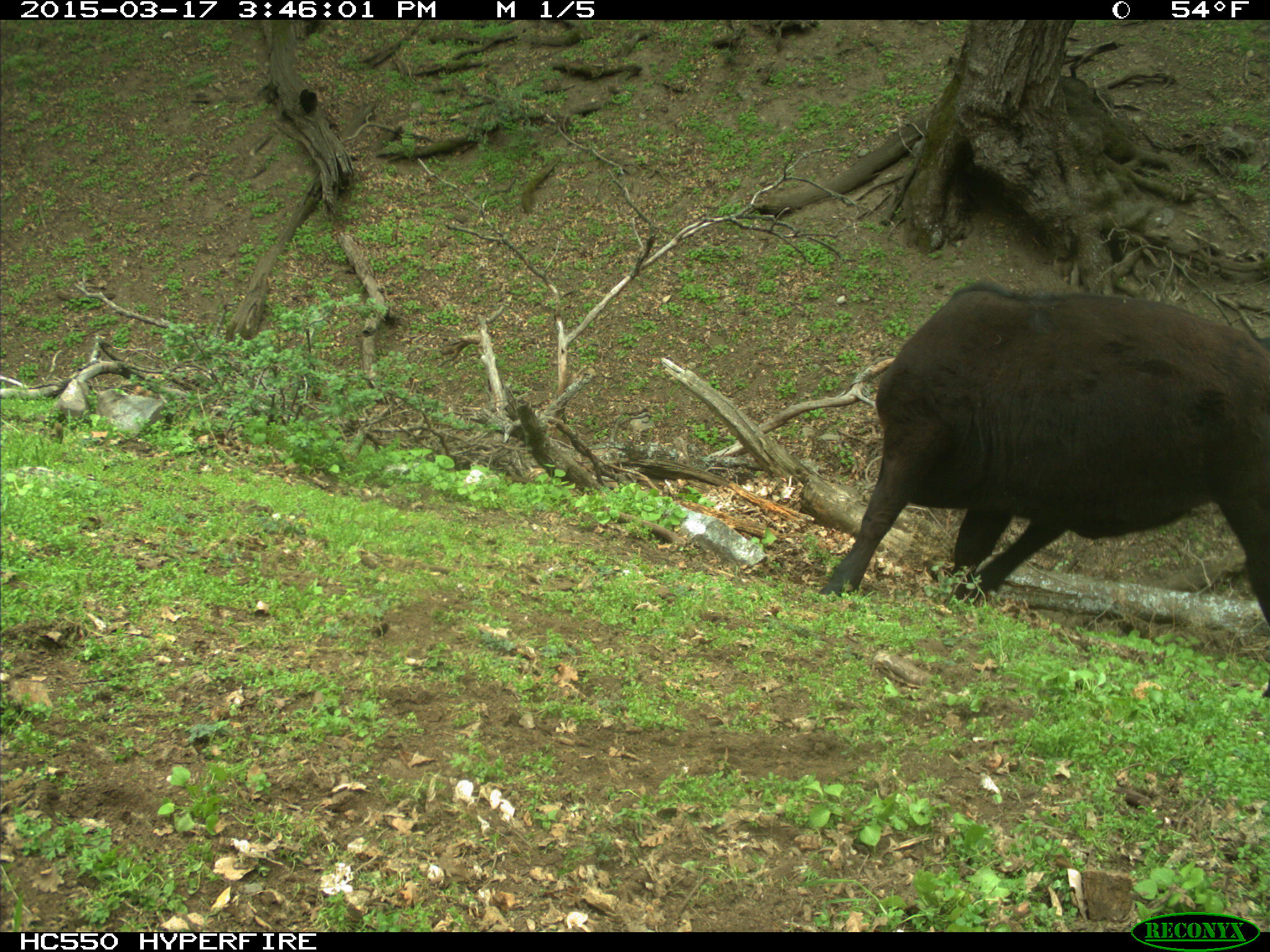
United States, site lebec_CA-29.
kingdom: Animalia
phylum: Chordata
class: Mammalia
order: Artiodactyla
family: Bovidae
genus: Bos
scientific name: Bos taurus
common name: domestic cow